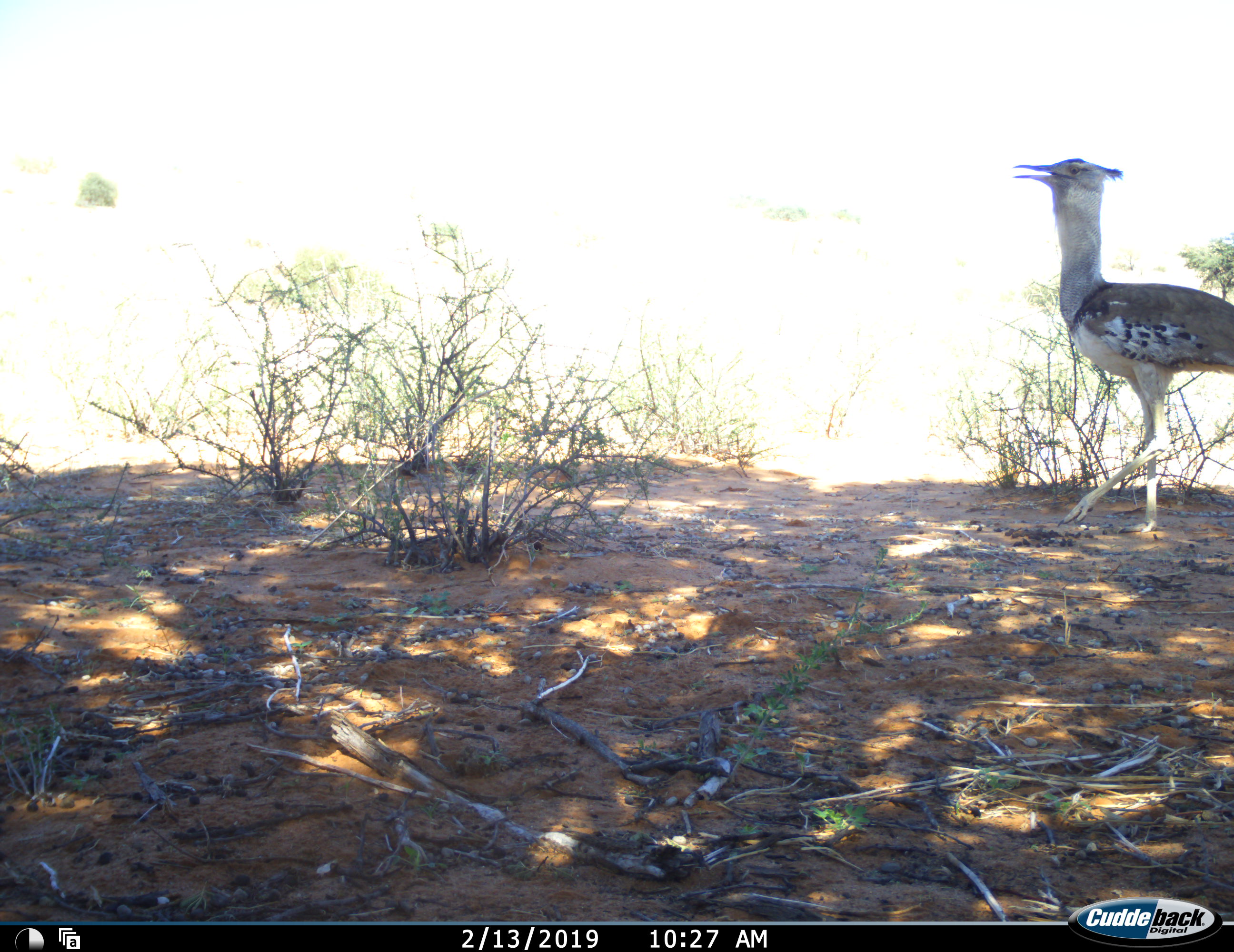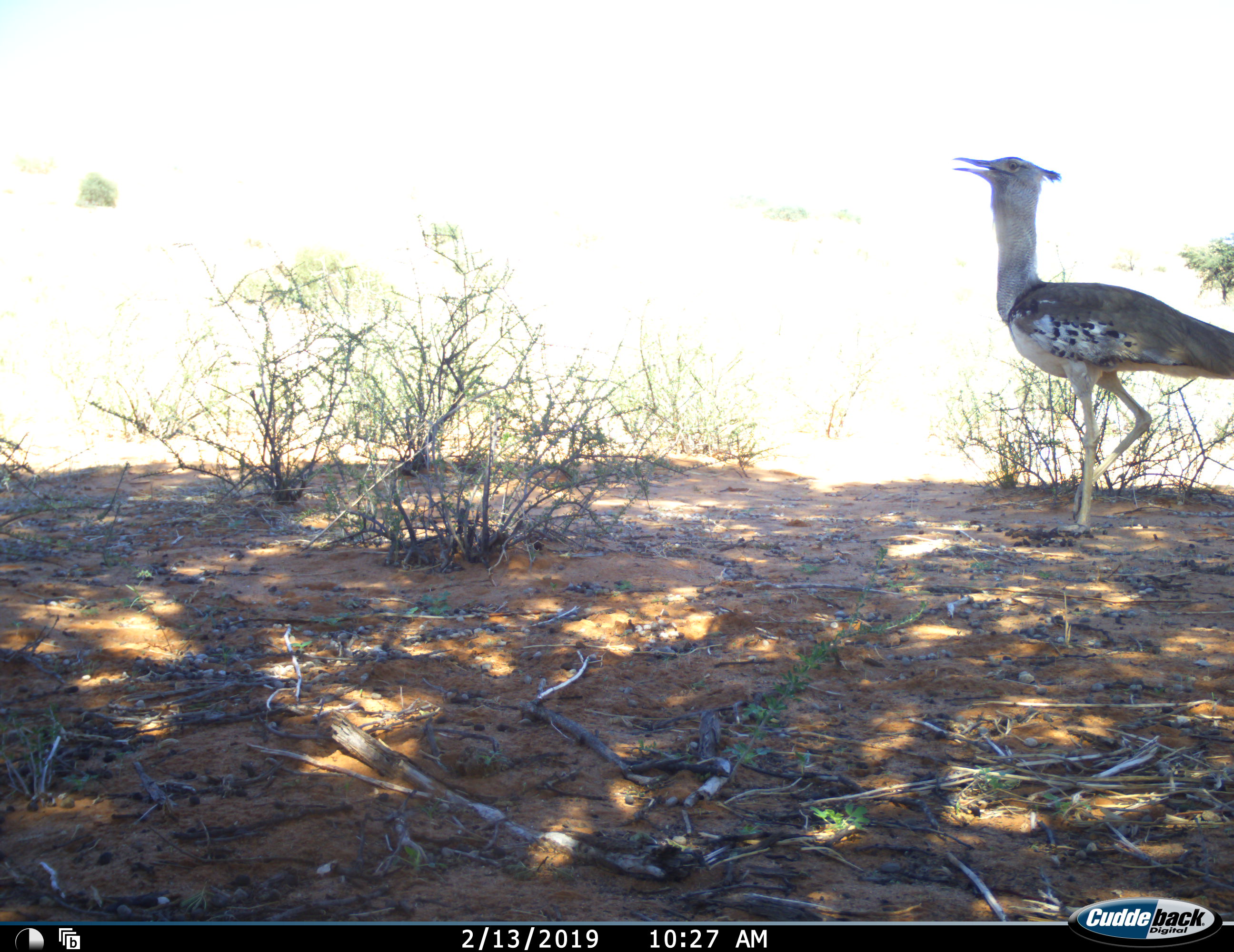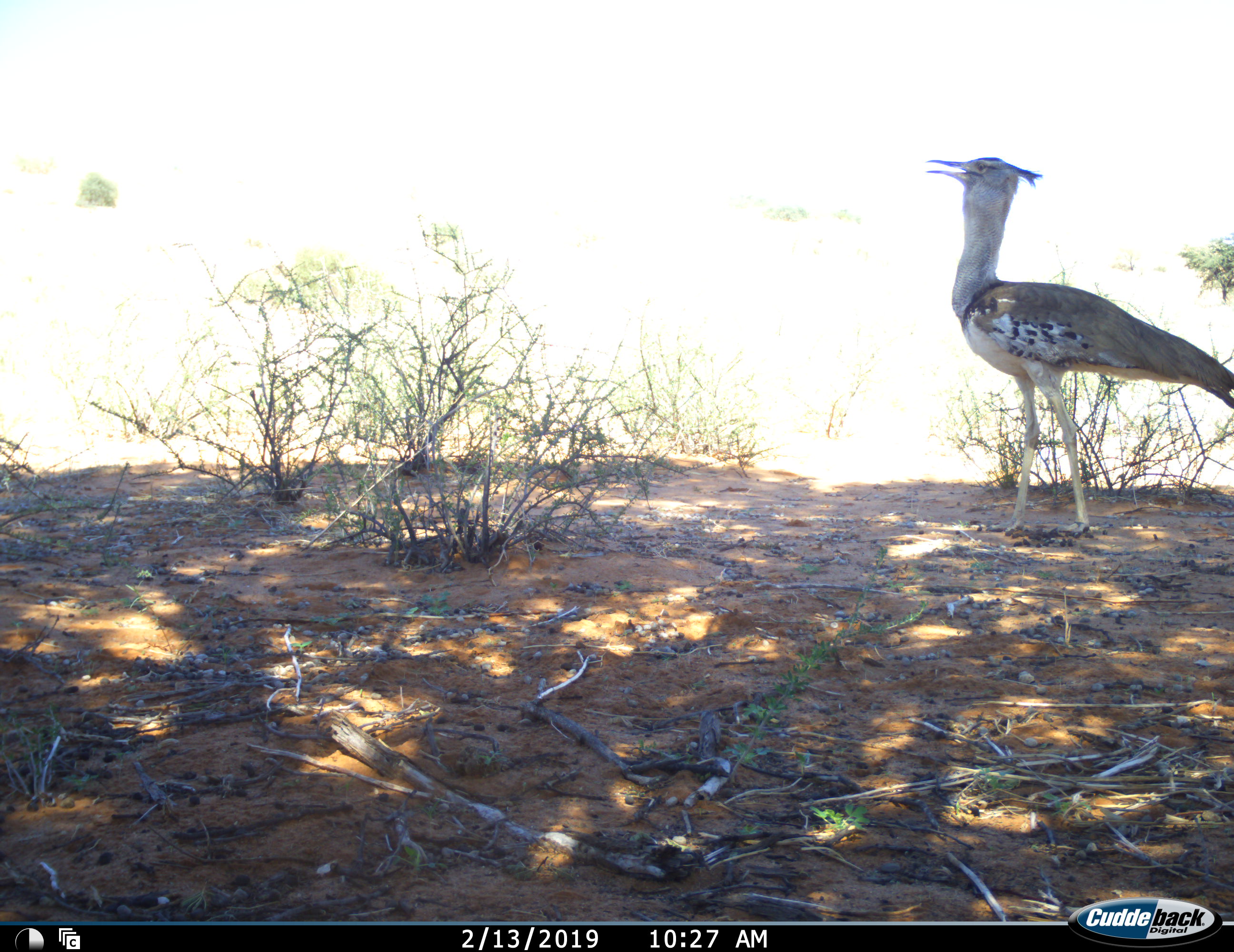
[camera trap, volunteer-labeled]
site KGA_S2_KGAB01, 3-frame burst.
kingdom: Animalia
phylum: Chordata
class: Aves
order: Otidiformes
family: Otididae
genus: Ardeotis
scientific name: Ardeotis kori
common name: kori bustard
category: bustardkori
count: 1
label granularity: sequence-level